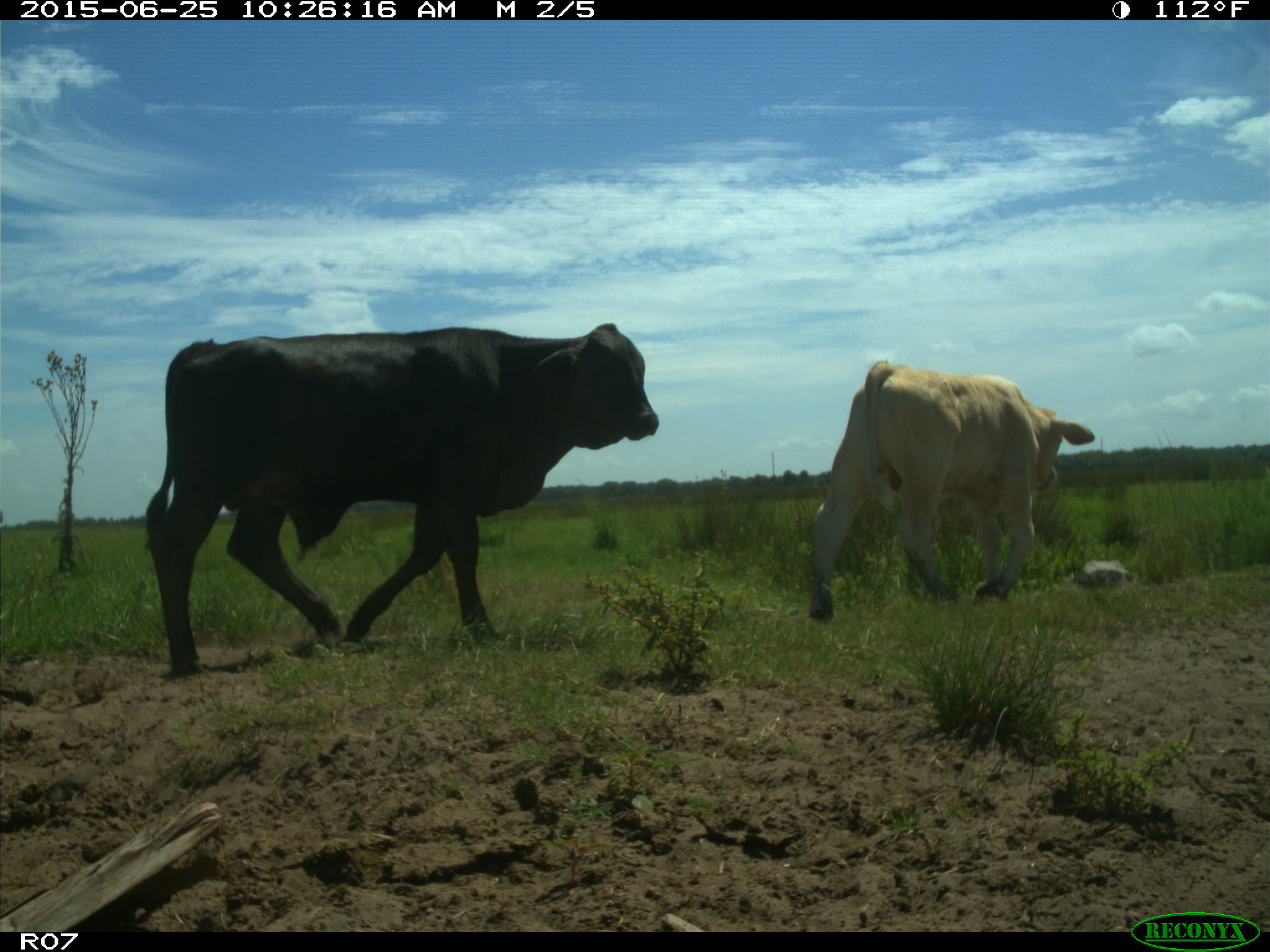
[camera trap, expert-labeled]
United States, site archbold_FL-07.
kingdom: Animalia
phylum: Chordata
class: Mammalia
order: Artiodactyla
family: Bovidae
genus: Bos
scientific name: Bos taurus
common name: domestic cow